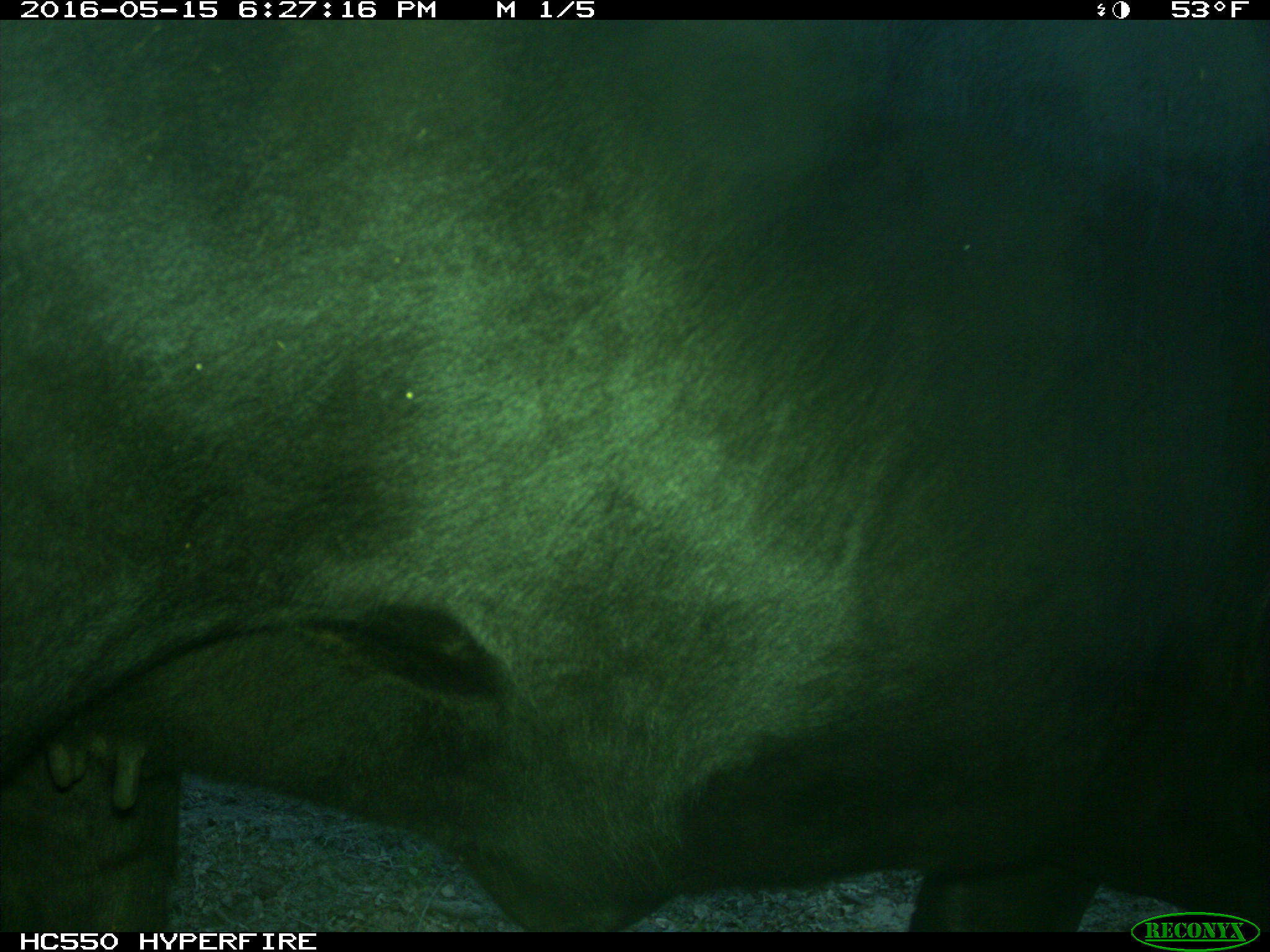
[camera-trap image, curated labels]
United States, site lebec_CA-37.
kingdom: Animalia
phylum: Chordata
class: Mammalia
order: Artiodactyla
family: Bovidae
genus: Bos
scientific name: Bos taurus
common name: domestic cow